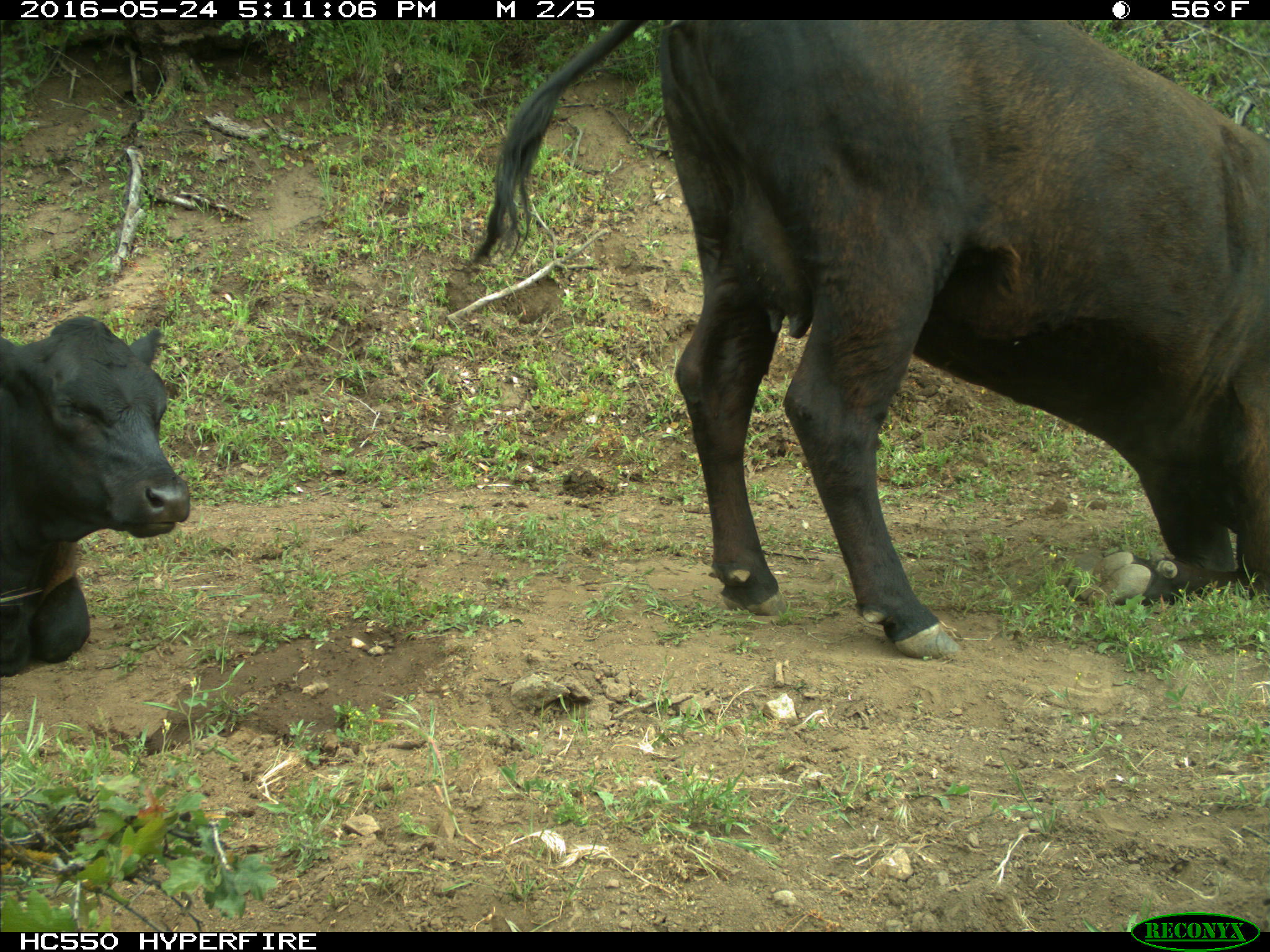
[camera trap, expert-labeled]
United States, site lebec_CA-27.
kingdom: Animalia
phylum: Chordata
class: Mammalia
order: Artiodactyla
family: Bovidae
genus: Bos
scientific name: Bos taurus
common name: domestic cow